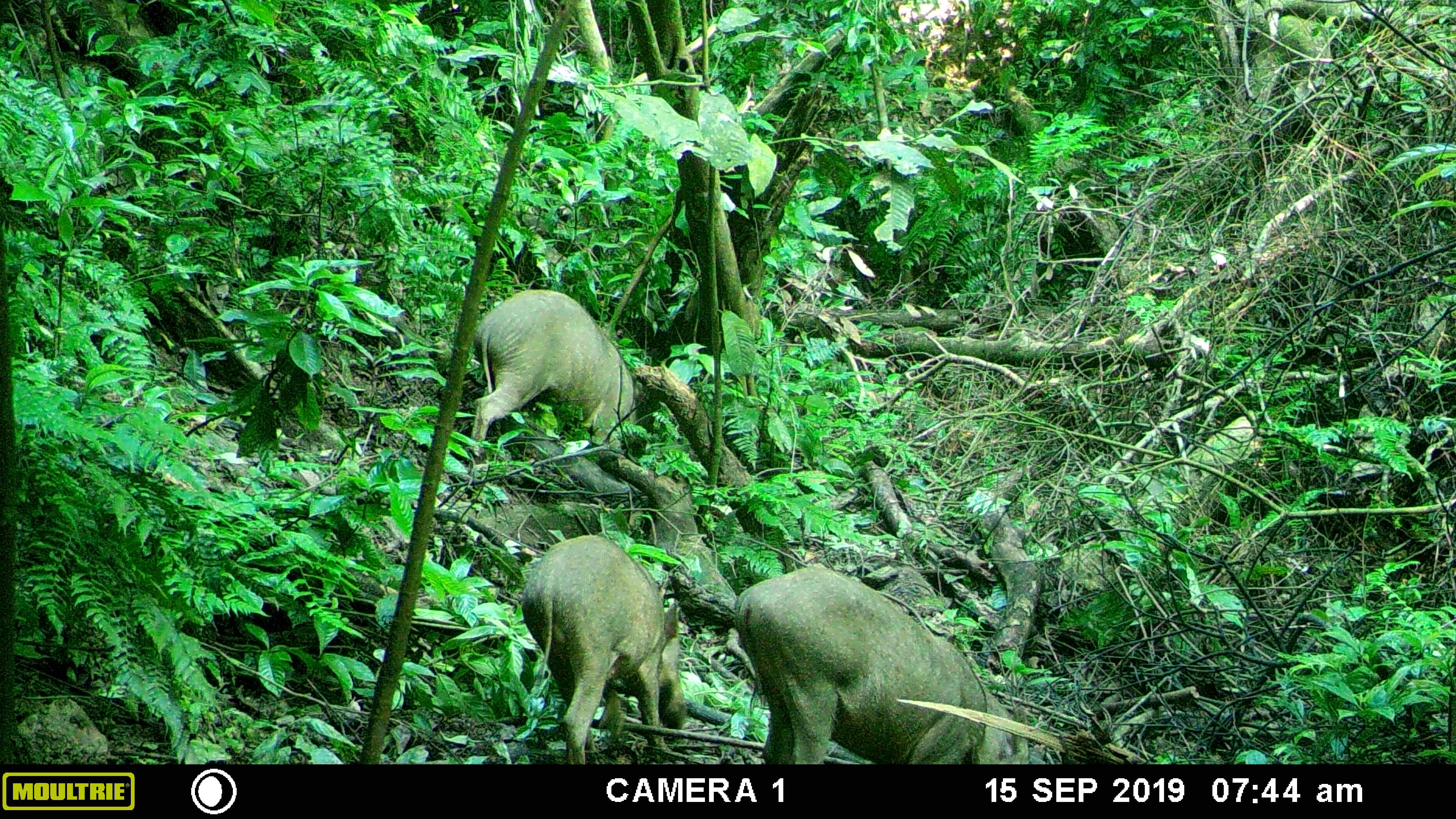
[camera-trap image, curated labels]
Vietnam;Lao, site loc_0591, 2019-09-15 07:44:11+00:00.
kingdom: Animalia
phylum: Chordata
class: Mammalia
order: Artiodactyla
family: Suidae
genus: Sus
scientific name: Sus scrofa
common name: eurasian wild pig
Eurasian wild pig (Sus scrofa). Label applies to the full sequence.